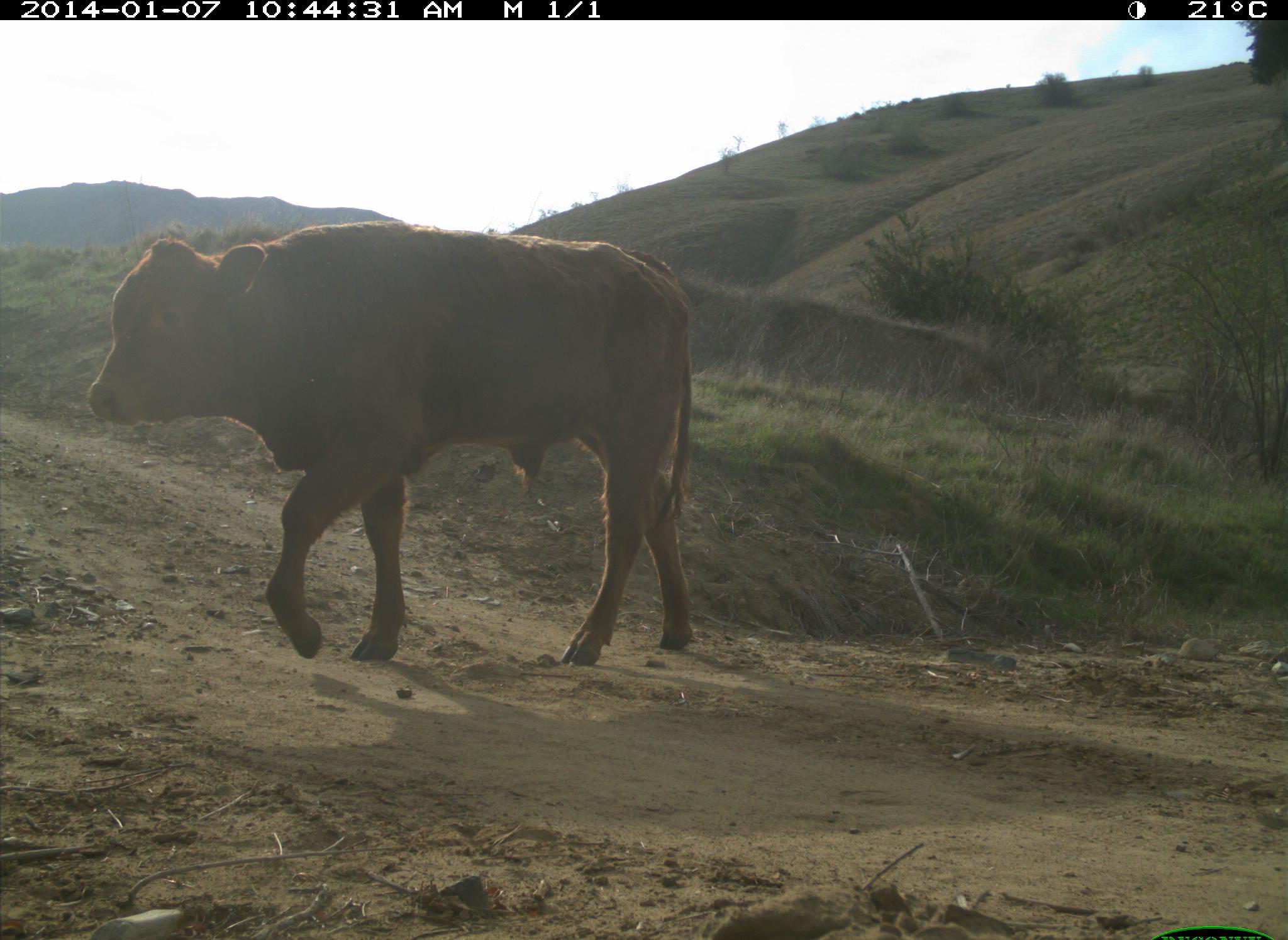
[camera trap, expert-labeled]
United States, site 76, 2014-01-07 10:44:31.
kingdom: Animalia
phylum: Chordata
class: Mammalia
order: Artiodactyla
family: Bovidae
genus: Bos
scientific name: Bos taurus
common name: cow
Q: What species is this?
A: Cow (Bos taurus).